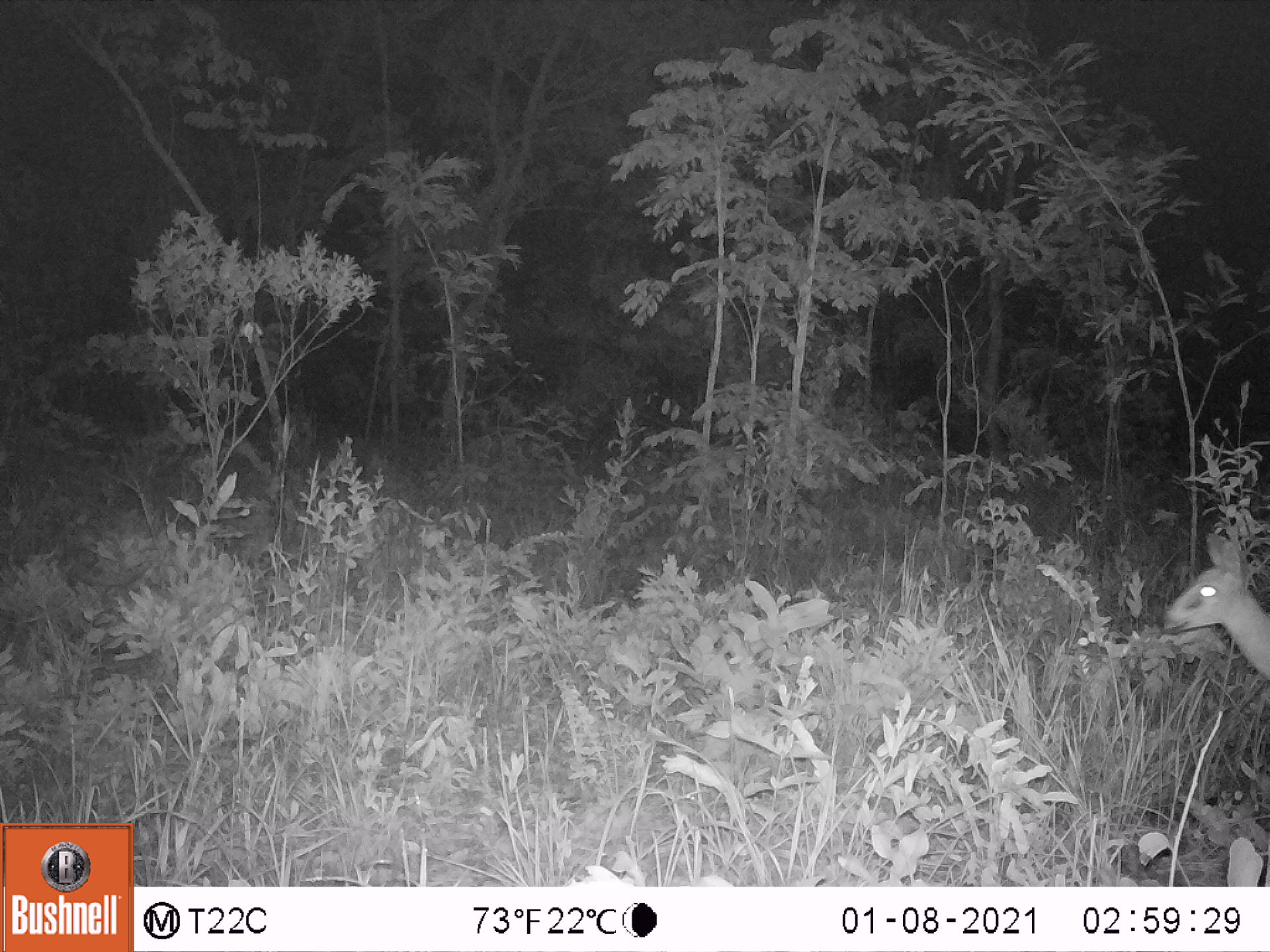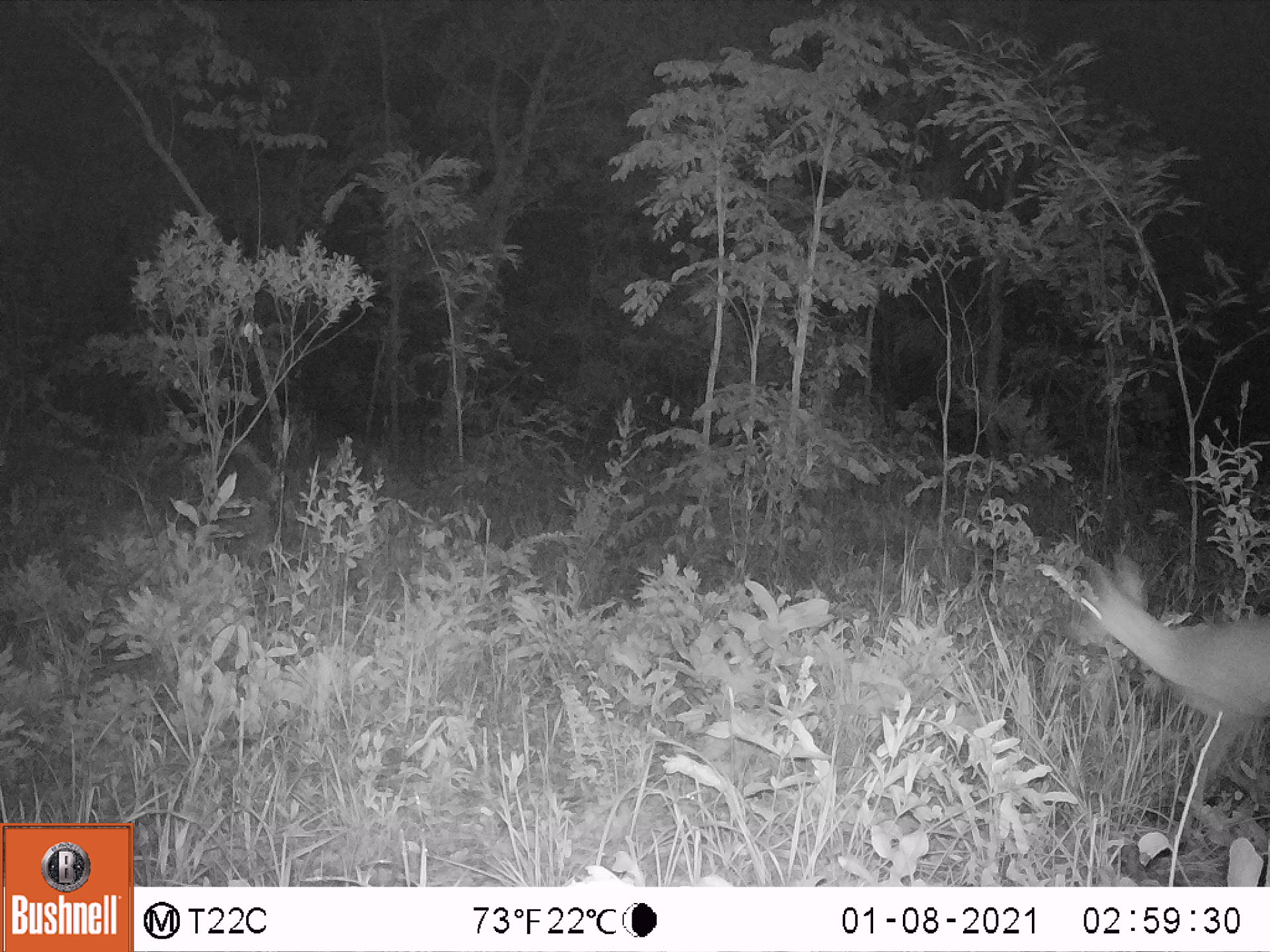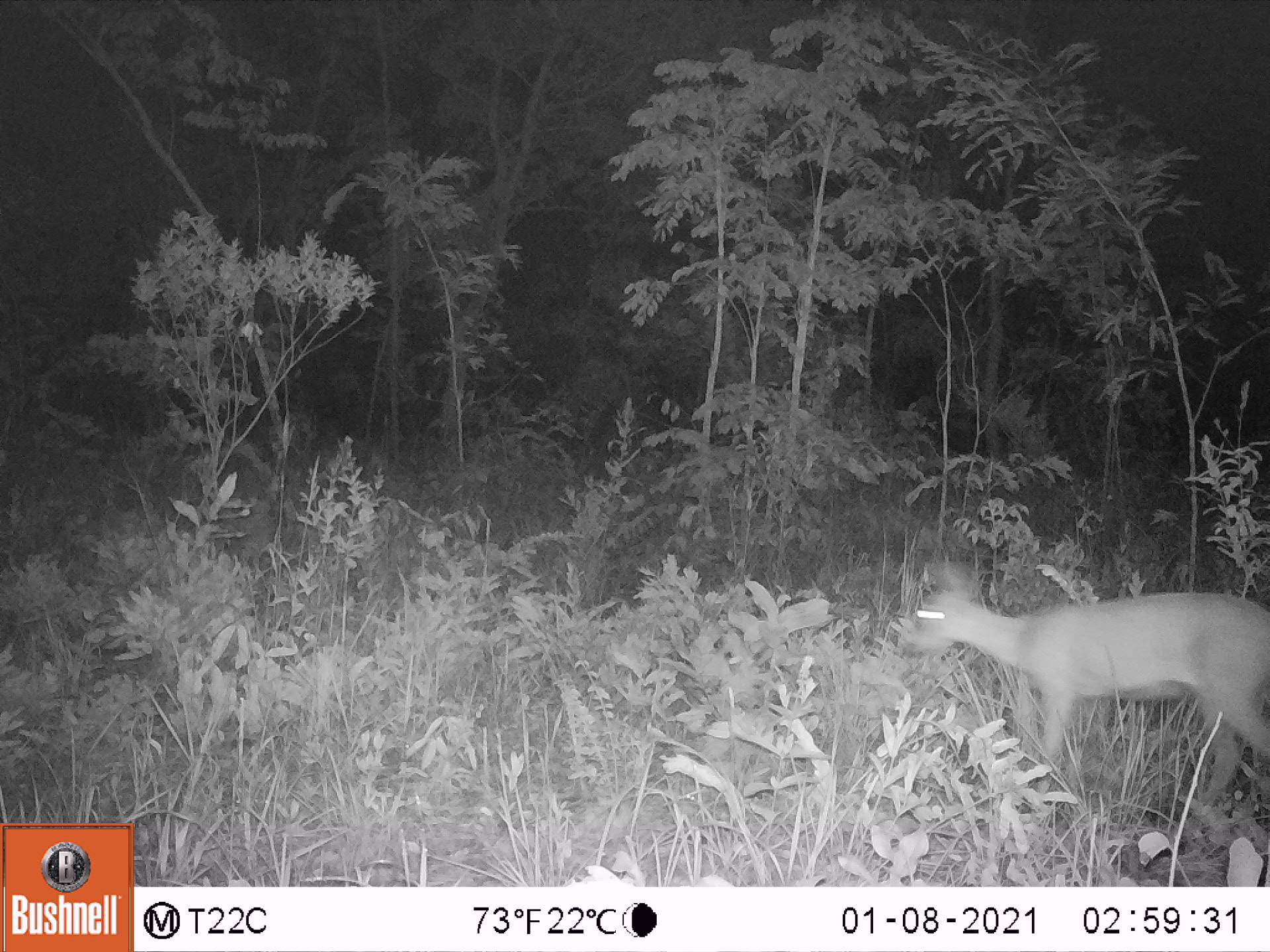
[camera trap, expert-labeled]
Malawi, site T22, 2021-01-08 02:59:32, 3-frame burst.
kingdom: Animalia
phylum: Chordata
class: Mammalia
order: Artiodactyla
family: Bovidae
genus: Sylvicapra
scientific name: Sylvicapra grimmia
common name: common duiker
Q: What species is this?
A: Common duiker (Sylvicapra grimmia).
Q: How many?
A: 1.